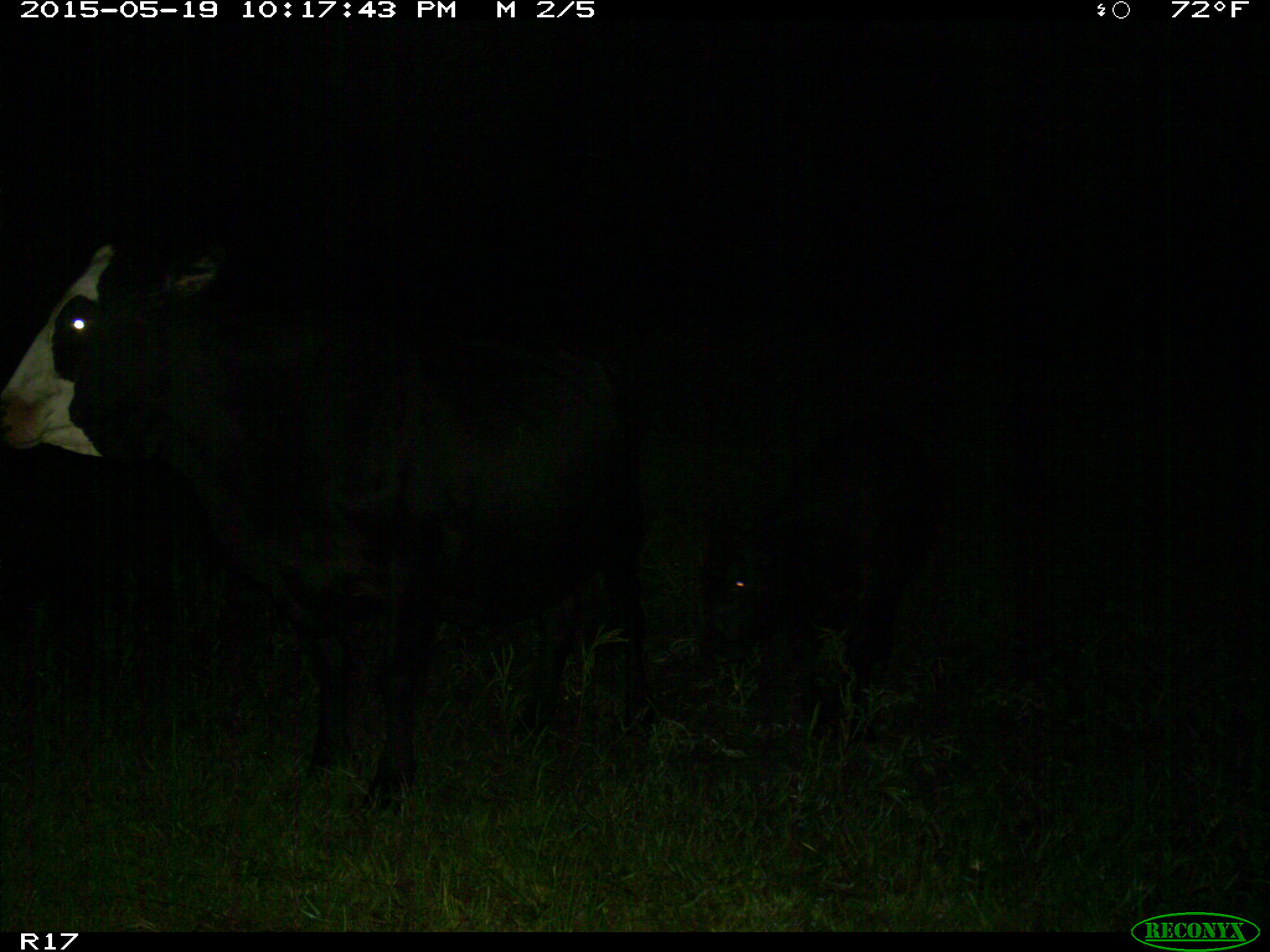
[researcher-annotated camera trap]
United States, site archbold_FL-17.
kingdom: Animalia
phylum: Chordata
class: Mammalia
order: Artiodactyla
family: Bovidae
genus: Bos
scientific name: Bos taurus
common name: domestic cow